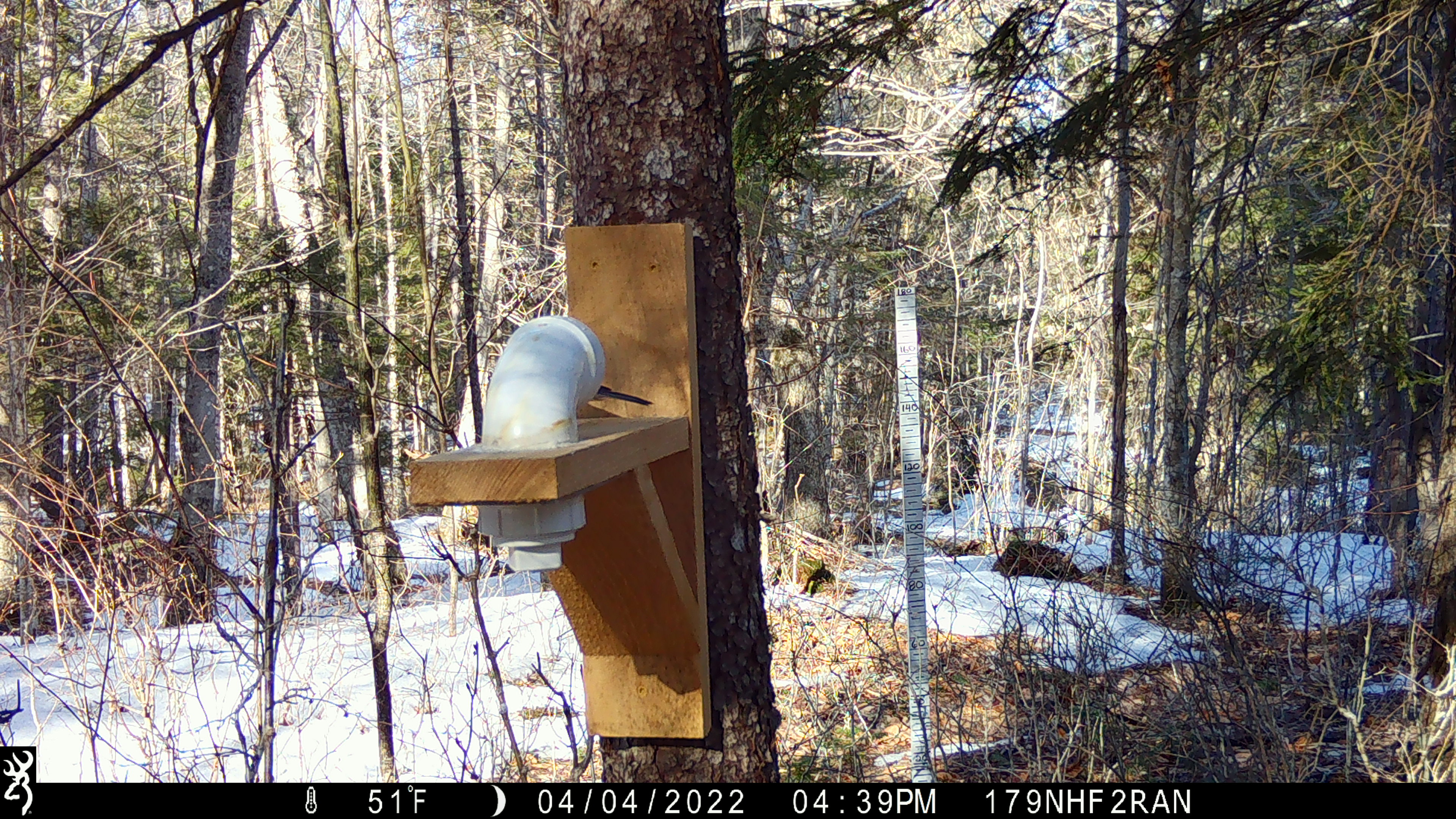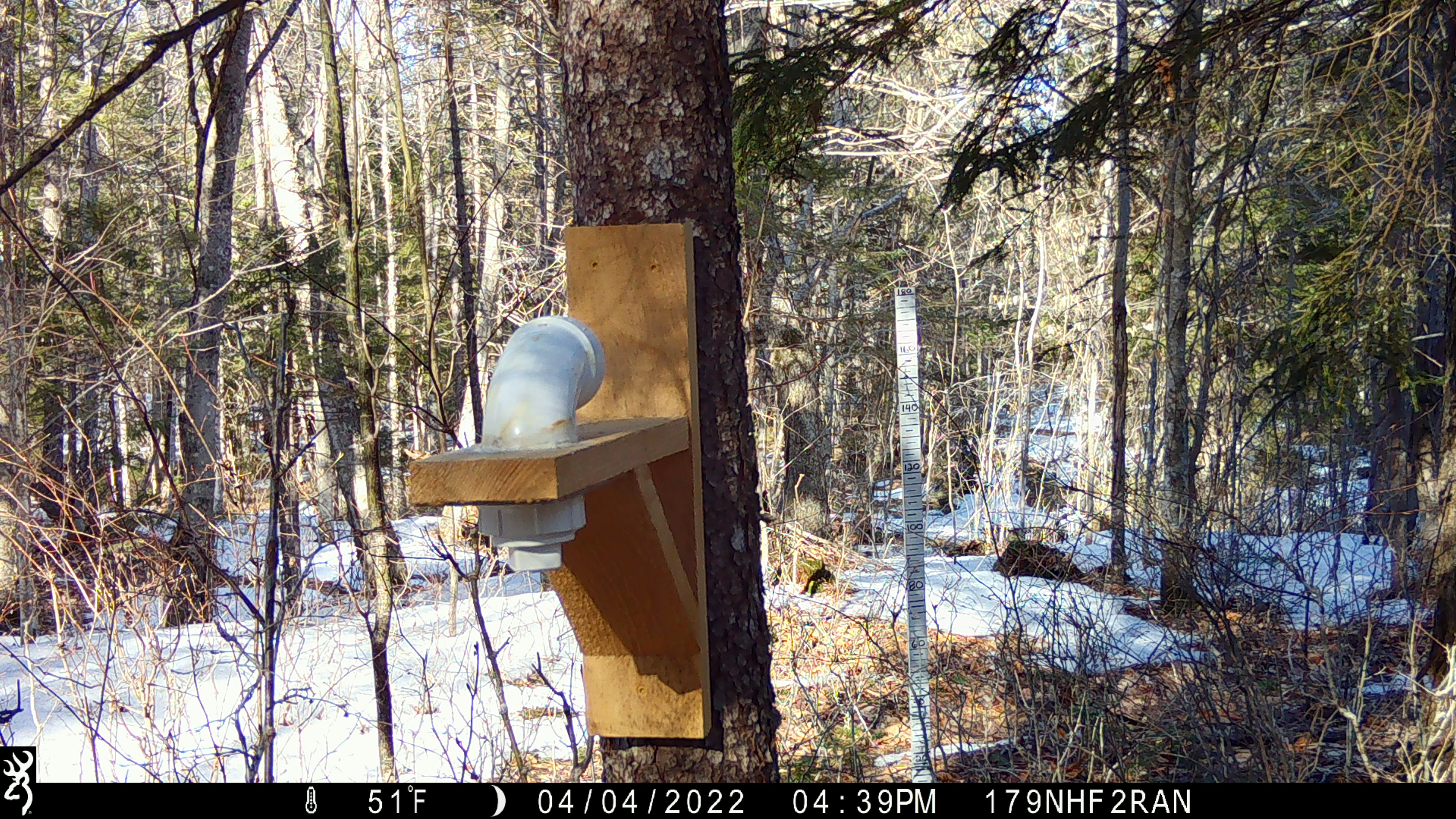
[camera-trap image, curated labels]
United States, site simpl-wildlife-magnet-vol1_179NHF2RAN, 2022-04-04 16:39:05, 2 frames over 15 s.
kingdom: Animalia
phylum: Chordata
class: Aves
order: Passeriformes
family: Paridae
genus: Poecile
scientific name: Poecile atricapillus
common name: black-capped chickadee